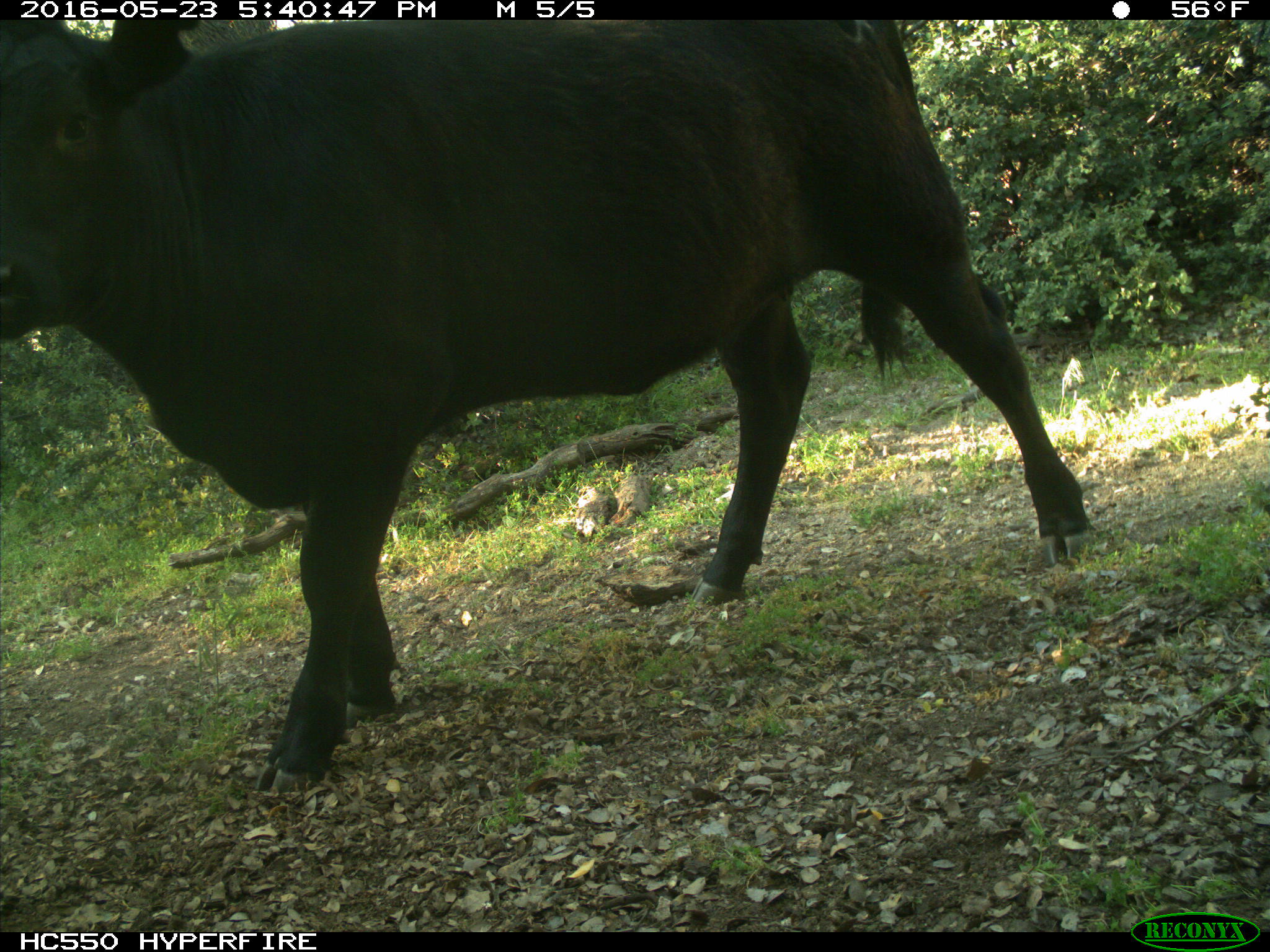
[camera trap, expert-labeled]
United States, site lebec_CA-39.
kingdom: Animalia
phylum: Chordata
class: Mammalia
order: Artiodactyla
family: Bovidae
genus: Bos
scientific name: Bos taurus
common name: domestic cow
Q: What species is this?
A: Bos taurus (domestic cow).